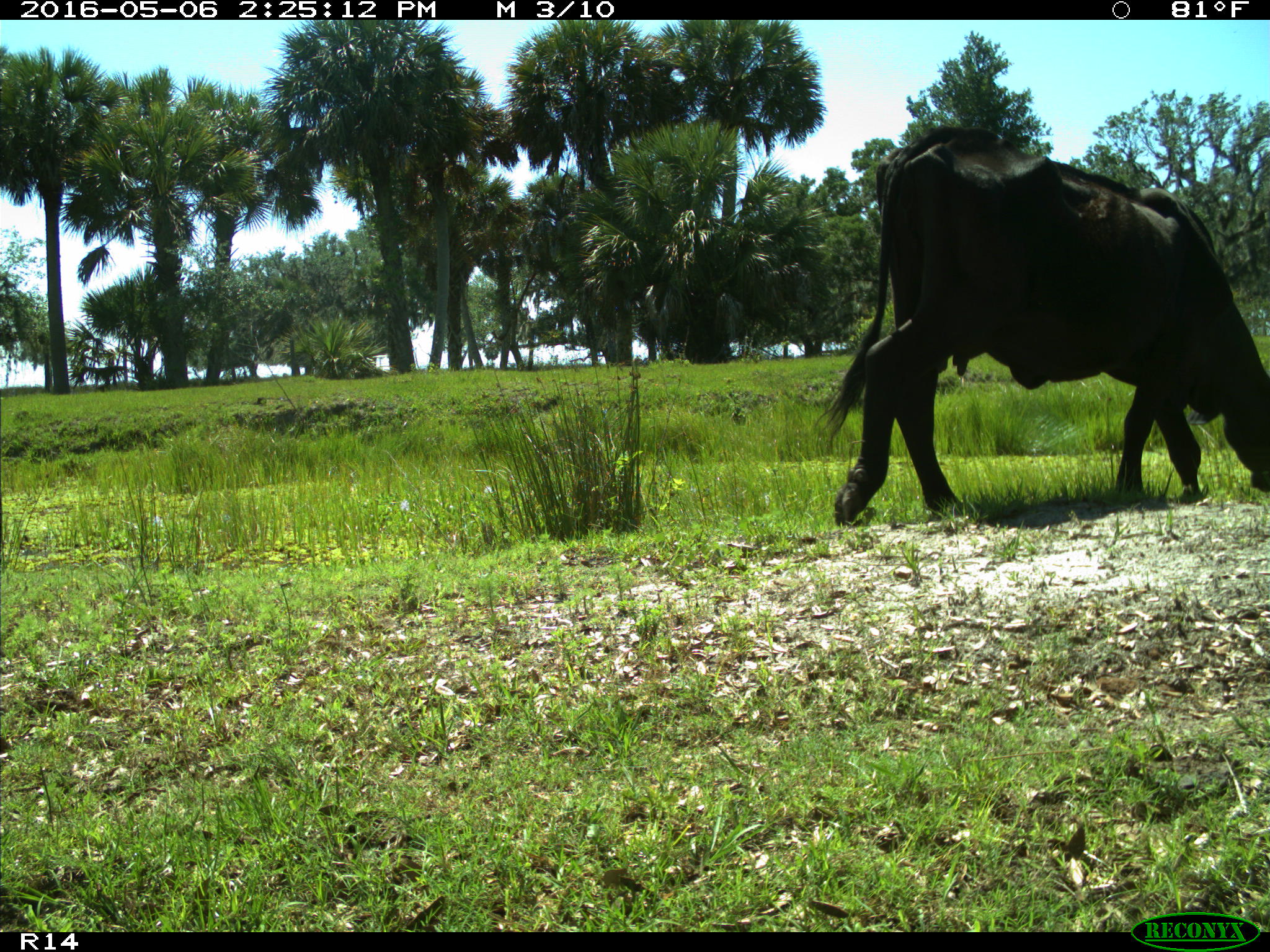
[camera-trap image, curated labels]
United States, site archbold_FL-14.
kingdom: Animalia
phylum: Chordata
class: Mammalia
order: Artiodactyla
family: Bovidae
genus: Bos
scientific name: Bos taurus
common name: domestic cow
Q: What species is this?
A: Bos taurus (domestic cow).